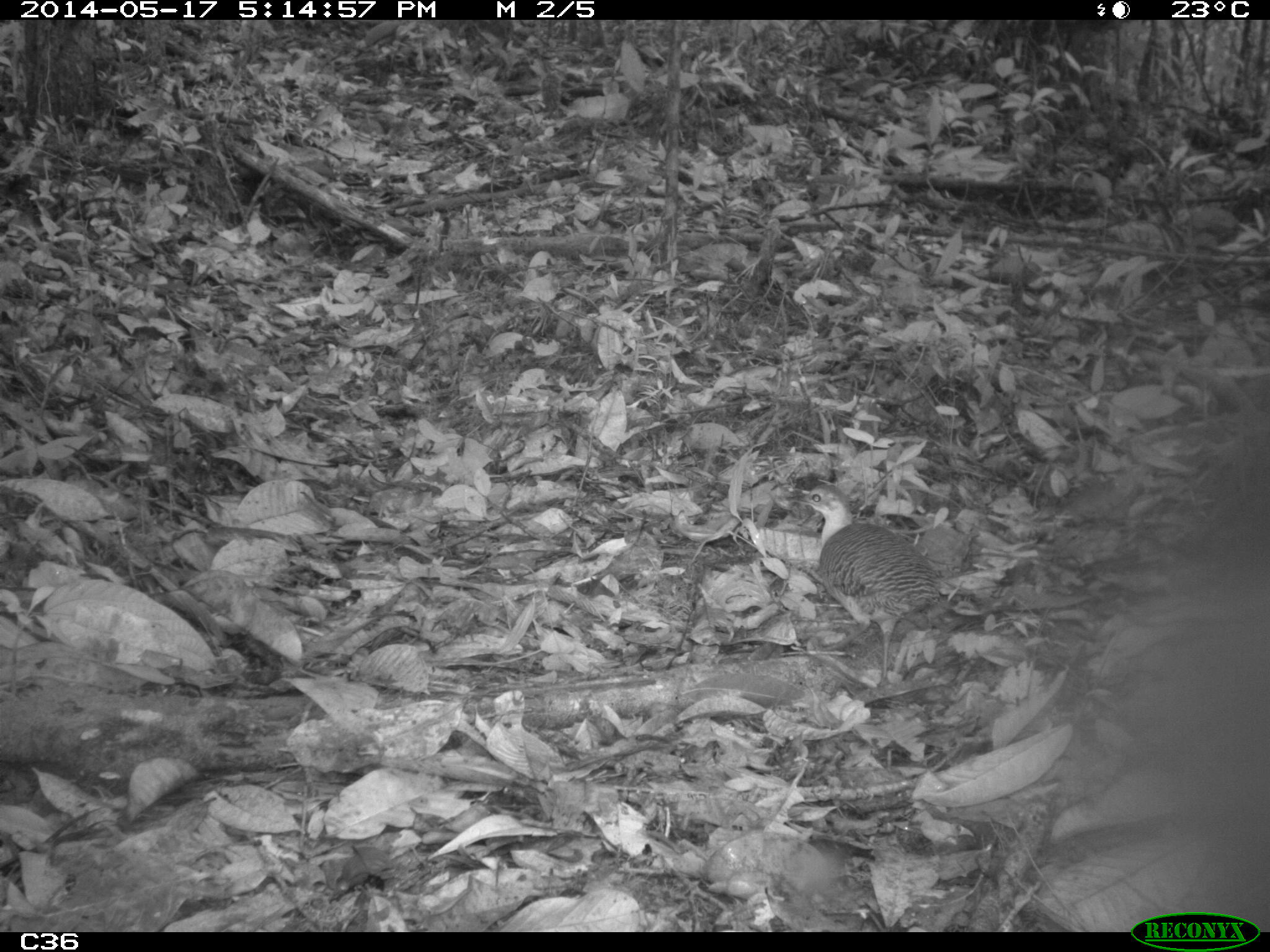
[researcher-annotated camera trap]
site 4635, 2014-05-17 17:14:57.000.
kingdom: Animalia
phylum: Chordata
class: Aves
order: Tinamiformes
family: Tinamidae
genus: Crypturellus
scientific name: Crypturellus variegatus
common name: variegated tinamou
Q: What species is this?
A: Crypturellus variegatus (variegated tinamou).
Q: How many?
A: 1.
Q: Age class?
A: Adult.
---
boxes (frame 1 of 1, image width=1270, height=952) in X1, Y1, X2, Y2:
crypturellus variegatus: 782, 482, 943, 688